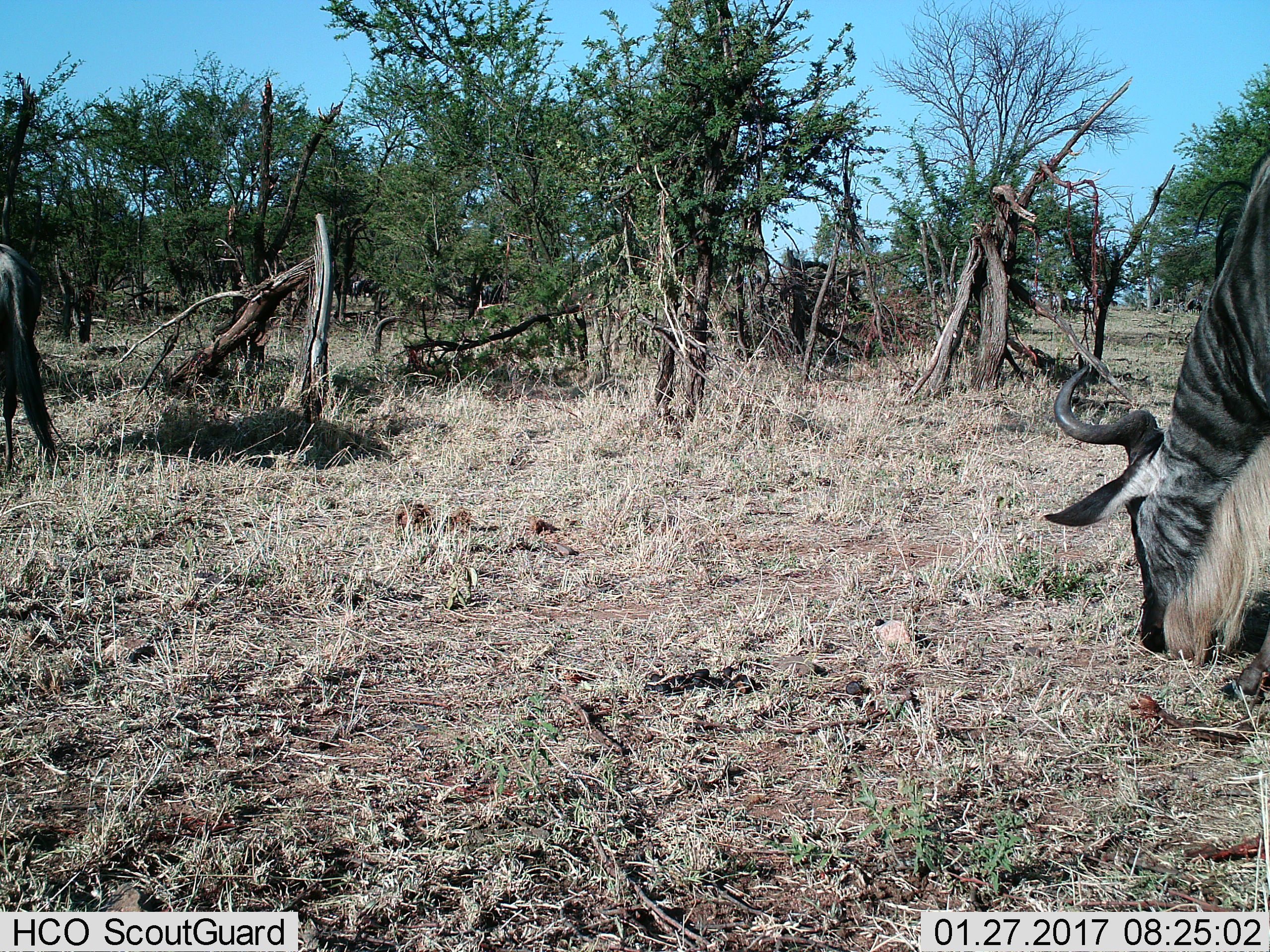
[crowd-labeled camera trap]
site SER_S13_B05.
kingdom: Animalia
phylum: Chordata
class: Mammalia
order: Artiodactyla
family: Bovidae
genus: Connochaetes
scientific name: Connochaetes taurinus taurinus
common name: blue wildebeest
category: wildebeestblue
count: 2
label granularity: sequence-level